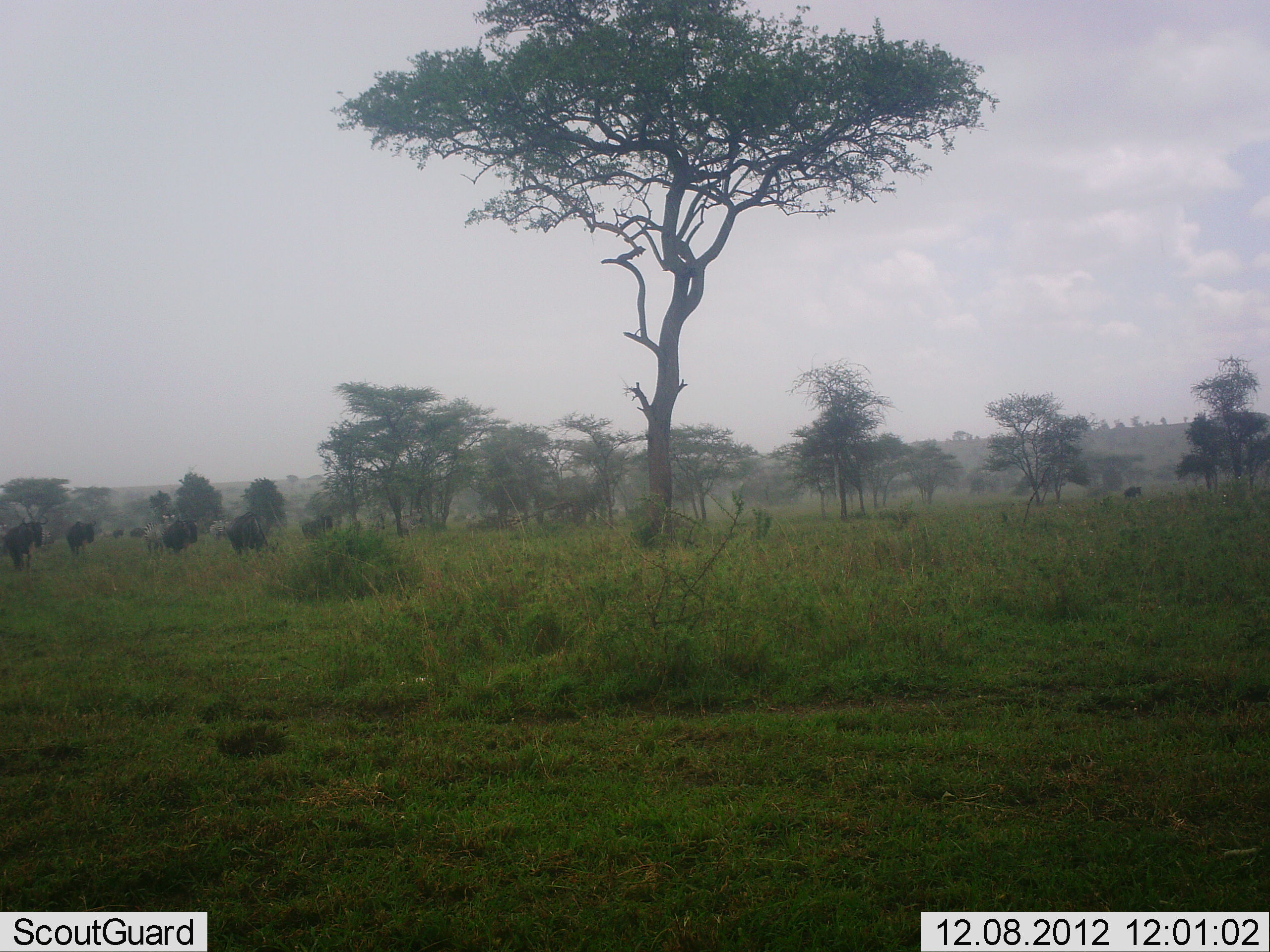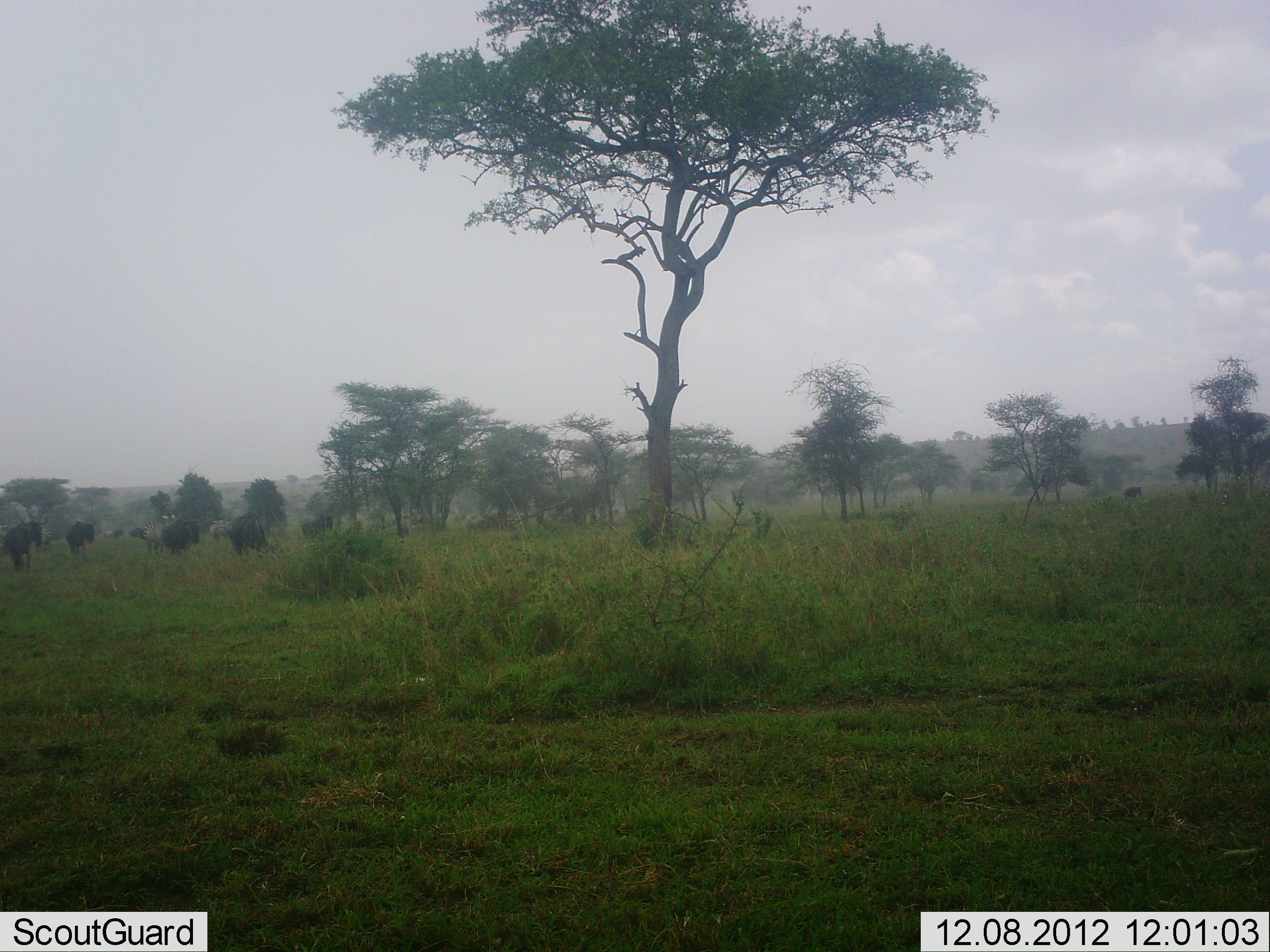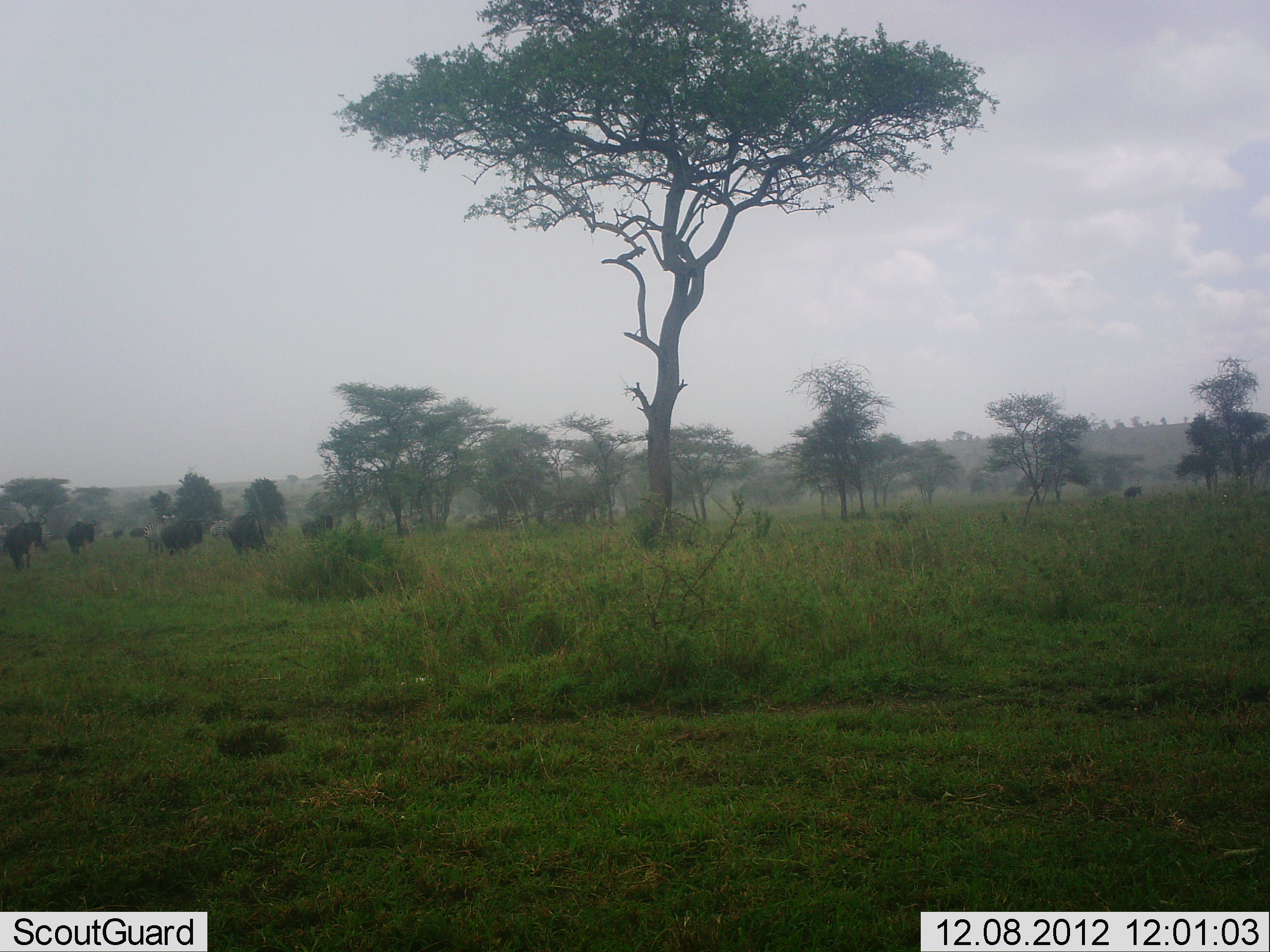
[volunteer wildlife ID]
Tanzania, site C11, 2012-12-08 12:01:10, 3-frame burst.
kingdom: Animalia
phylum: Chordata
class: Mammalia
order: Artiodactyla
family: Bovidae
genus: Connochaetes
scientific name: Connochaetes taurinus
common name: blue wildebeest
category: wildebeest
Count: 8.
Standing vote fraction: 58%.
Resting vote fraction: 0%.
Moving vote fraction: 29%.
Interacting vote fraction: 4%.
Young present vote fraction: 4%.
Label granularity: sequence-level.